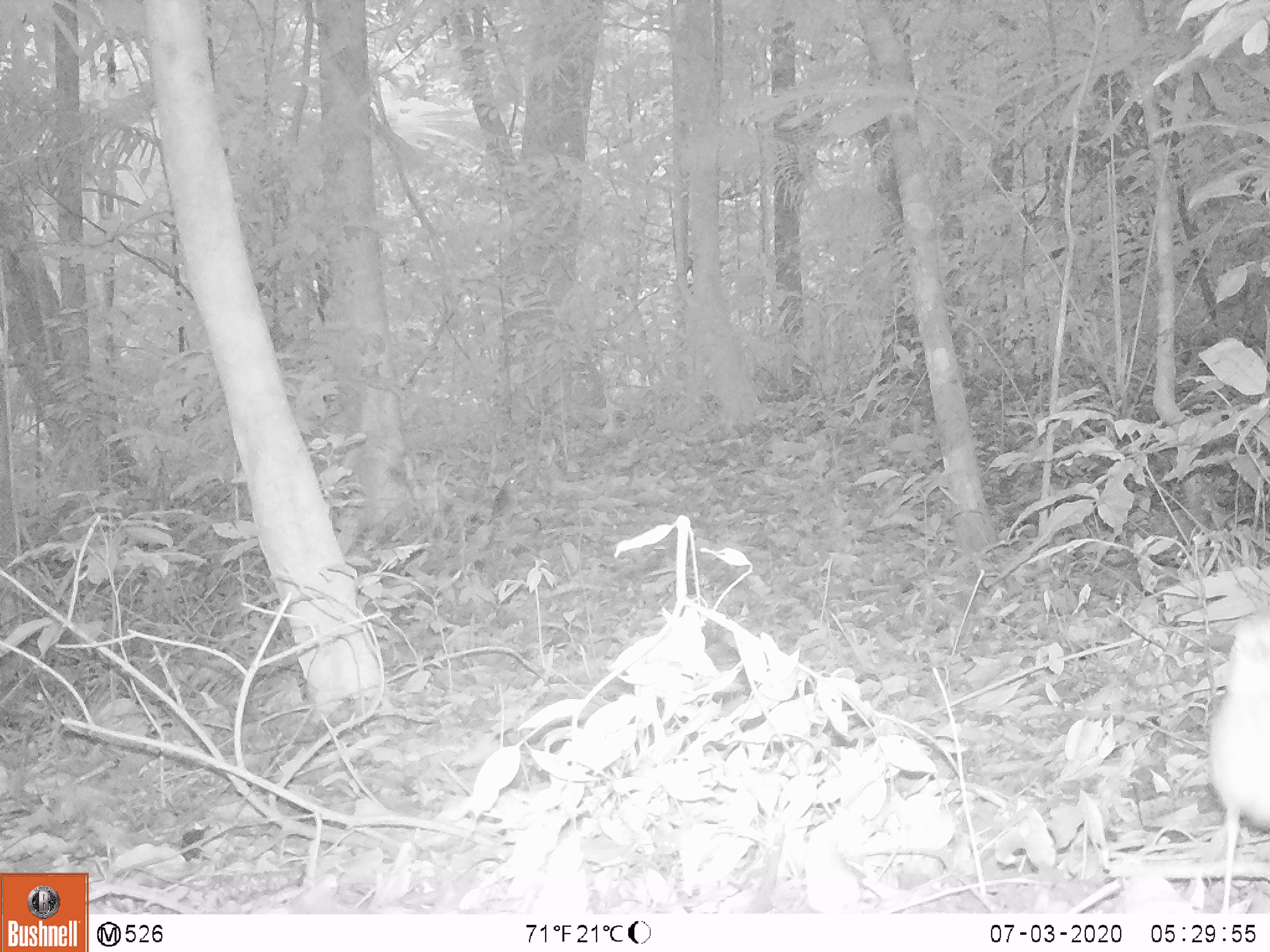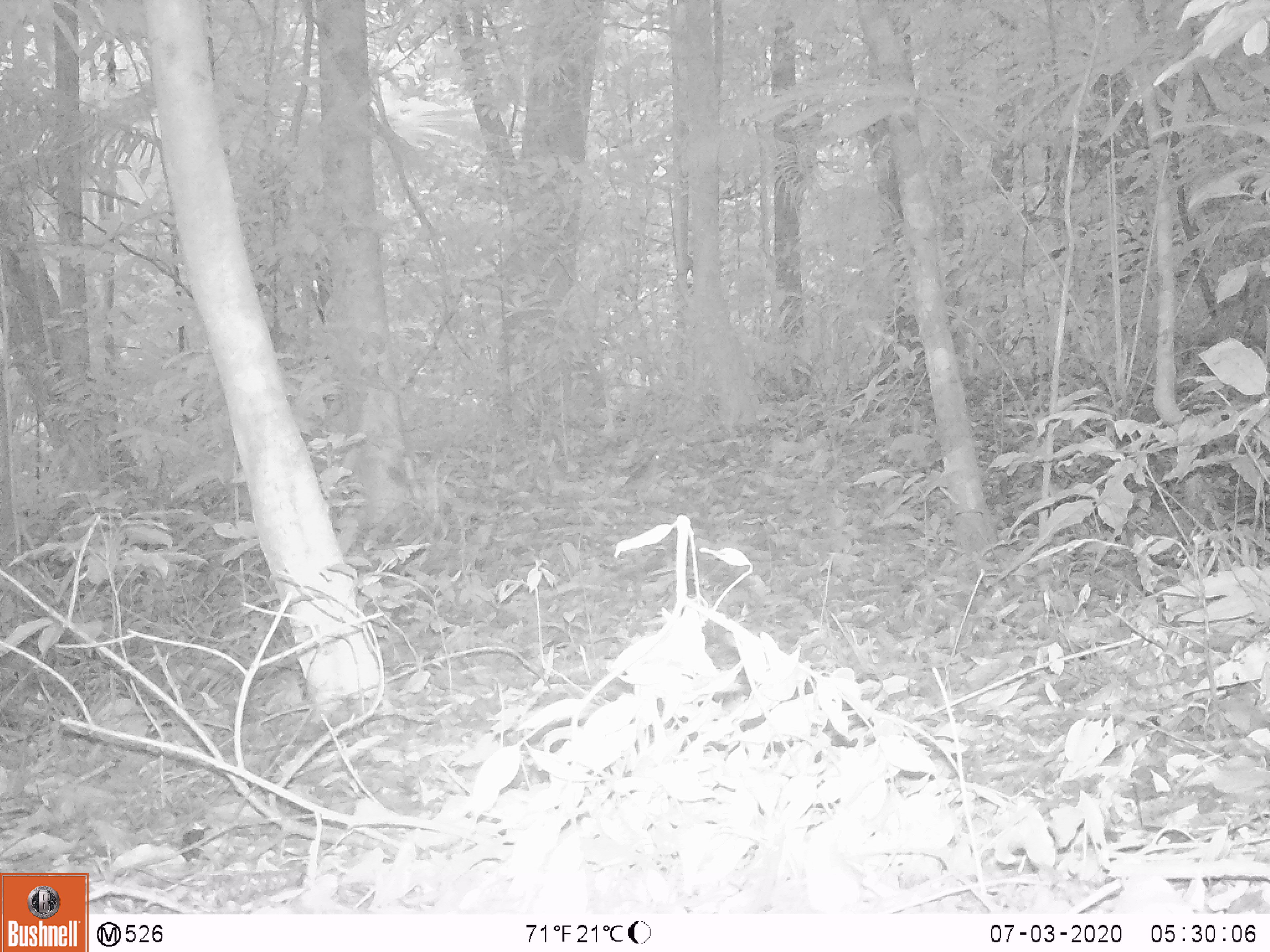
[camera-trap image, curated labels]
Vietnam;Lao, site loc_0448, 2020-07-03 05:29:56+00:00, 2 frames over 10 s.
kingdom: Animalia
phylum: Chordata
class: Aves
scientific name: Aves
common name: bird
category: unidentified bird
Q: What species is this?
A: Unidentified bird (bird) (Aves).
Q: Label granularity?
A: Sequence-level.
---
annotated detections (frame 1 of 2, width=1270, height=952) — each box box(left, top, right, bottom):
unidentified bird: box(1205, 609, 1269, 913); box(488, 478, 523, 525)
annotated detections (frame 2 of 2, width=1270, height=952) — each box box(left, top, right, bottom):
unidentified bird: box(611, 452, 666, 505)